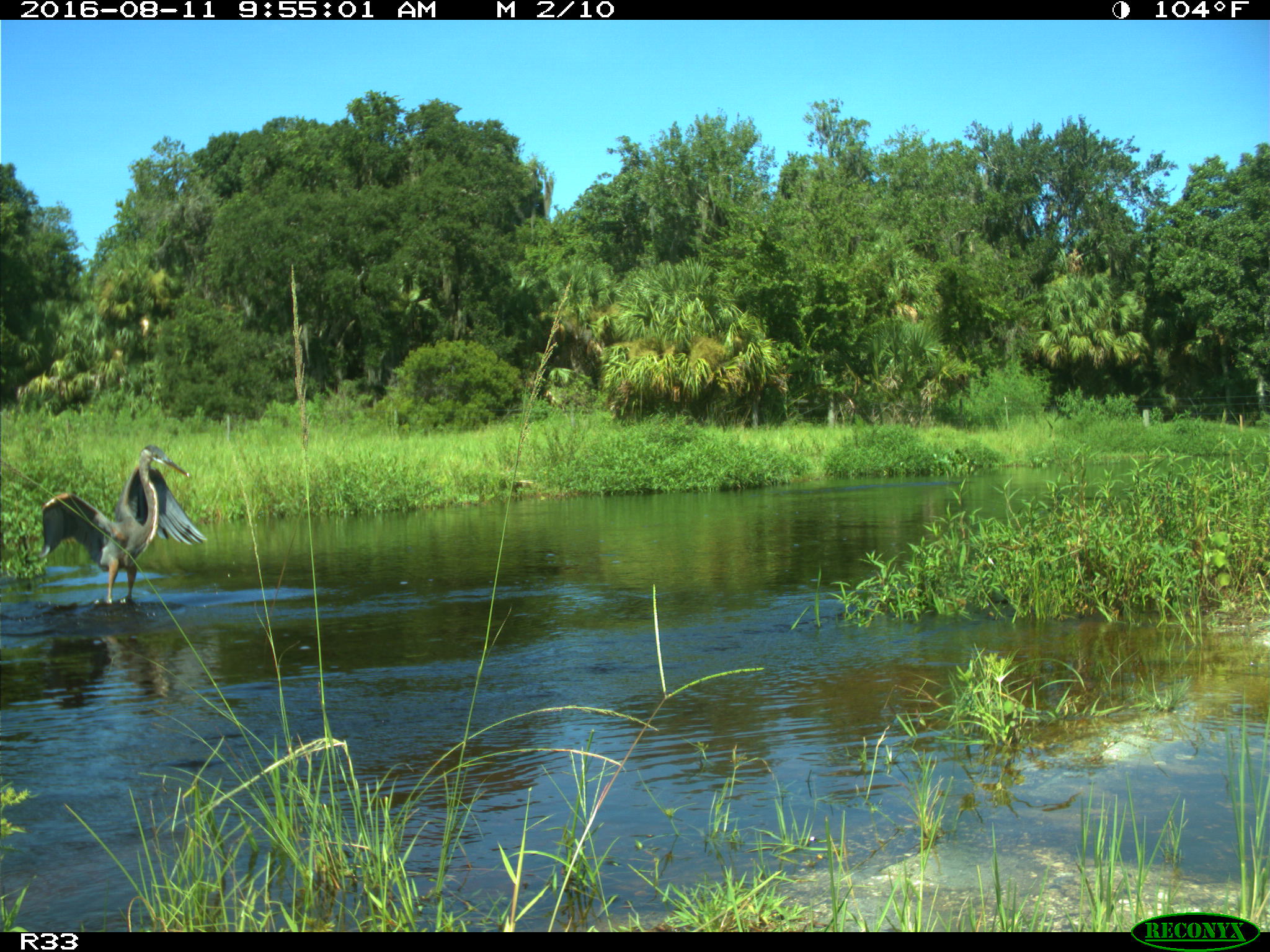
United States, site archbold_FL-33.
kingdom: Animalia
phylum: Chordata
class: Aves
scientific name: Aves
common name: birds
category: unidentified bird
Unidentified bird (birds) (Aves).